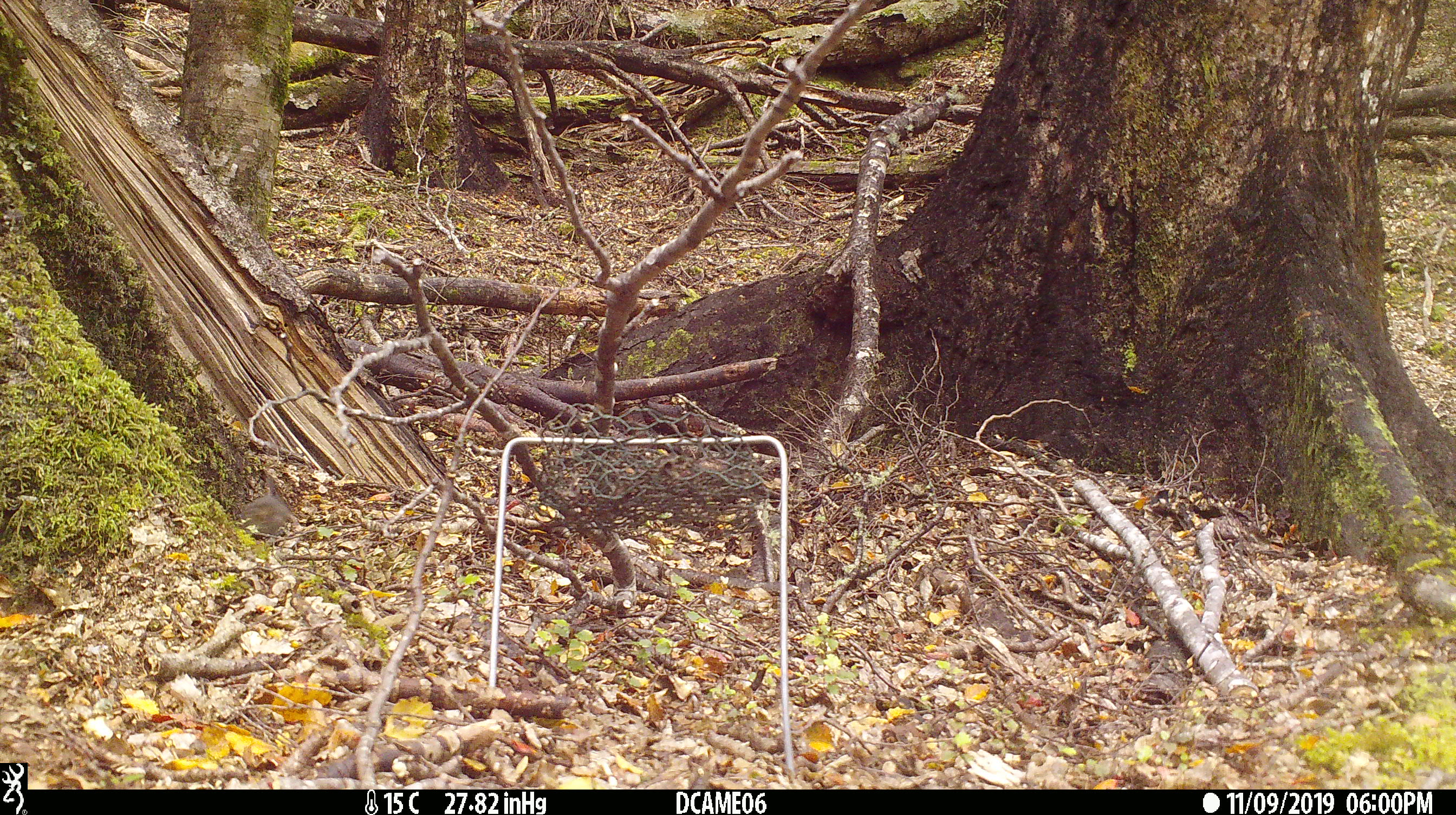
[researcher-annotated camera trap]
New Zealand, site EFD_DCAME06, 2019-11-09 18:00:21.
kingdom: Animalia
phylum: Chordata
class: Mammalia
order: Rodentia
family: Muridae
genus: Mus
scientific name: Mus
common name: mouse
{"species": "mouse (Mus)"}